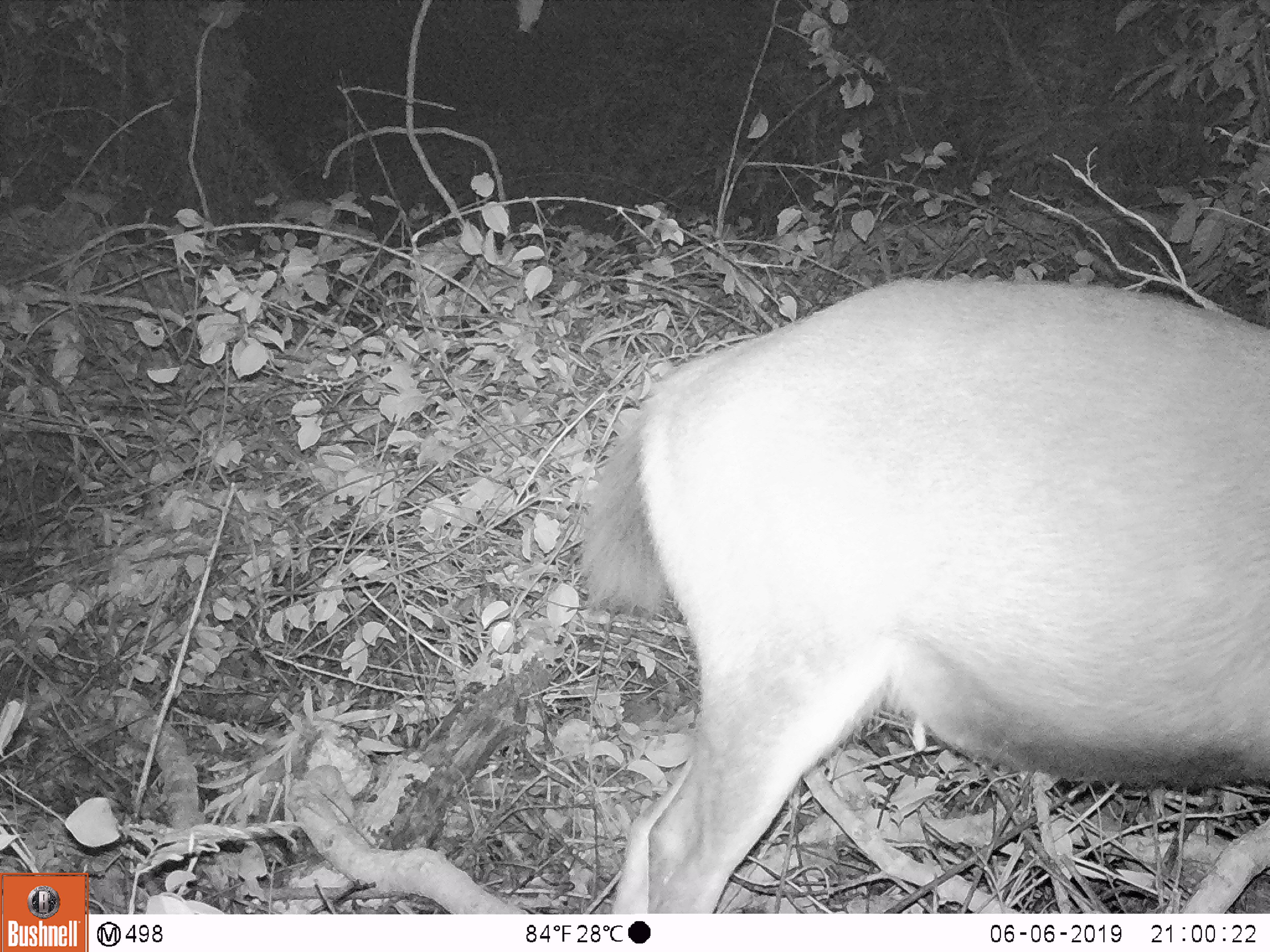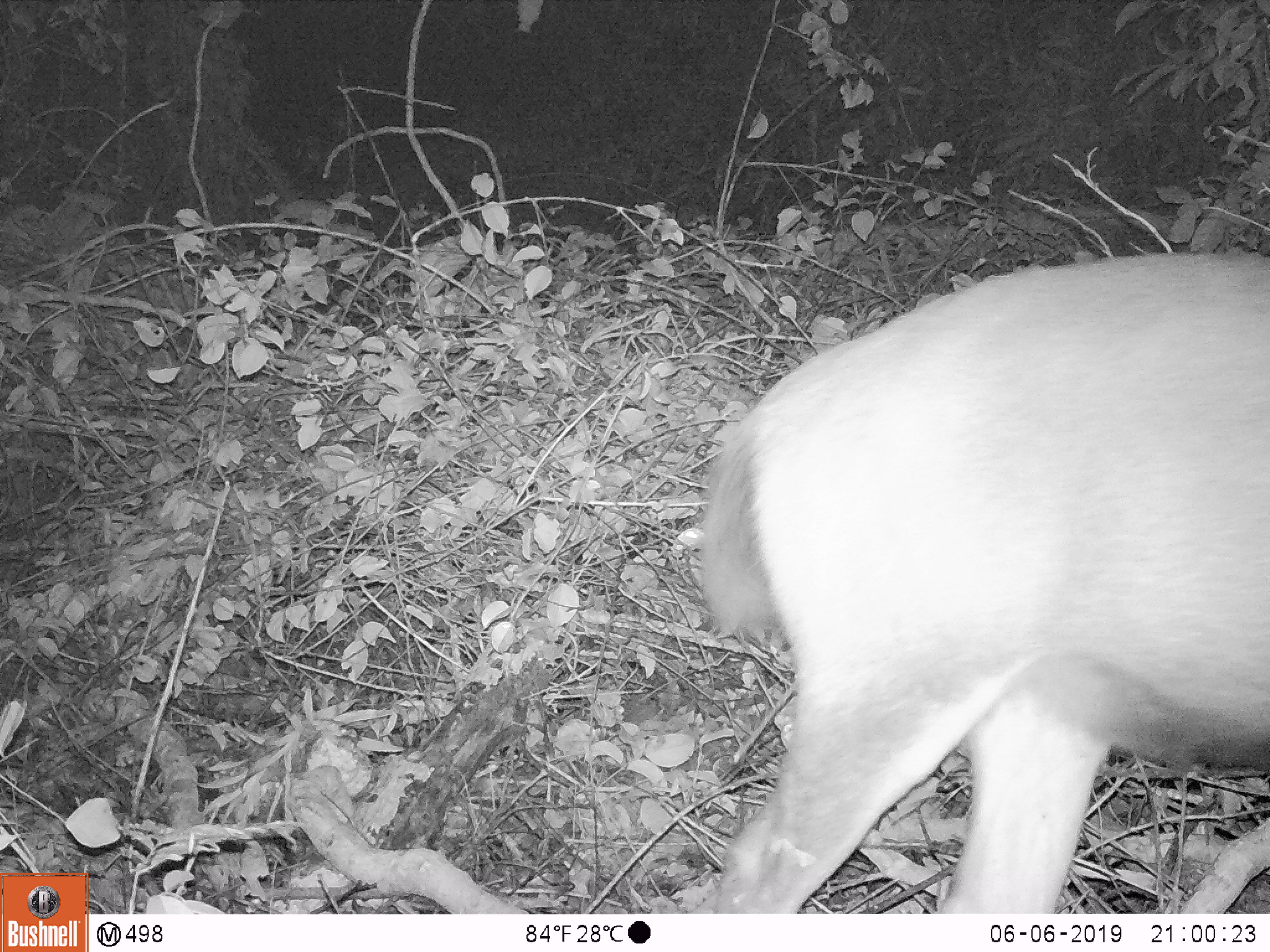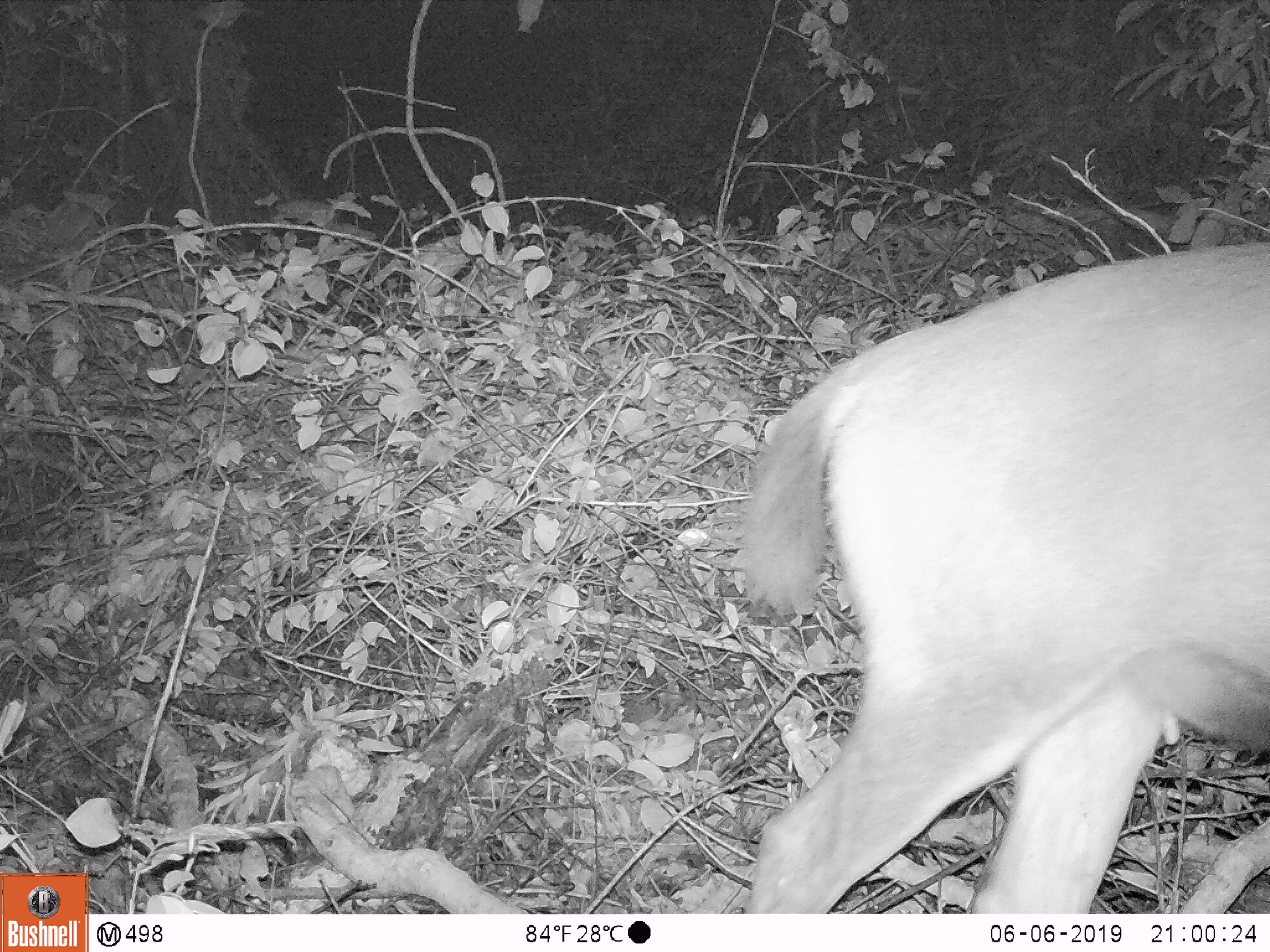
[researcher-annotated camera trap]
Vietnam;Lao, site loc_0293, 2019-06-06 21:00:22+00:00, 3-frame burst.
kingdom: Animalia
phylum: Chordata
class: Mammalia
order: Artiodactyla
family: Cervidae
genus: Rusa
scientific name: Rusa unicolor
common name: sambar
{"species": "sambar (Rusa unicolor)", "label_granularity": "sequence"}